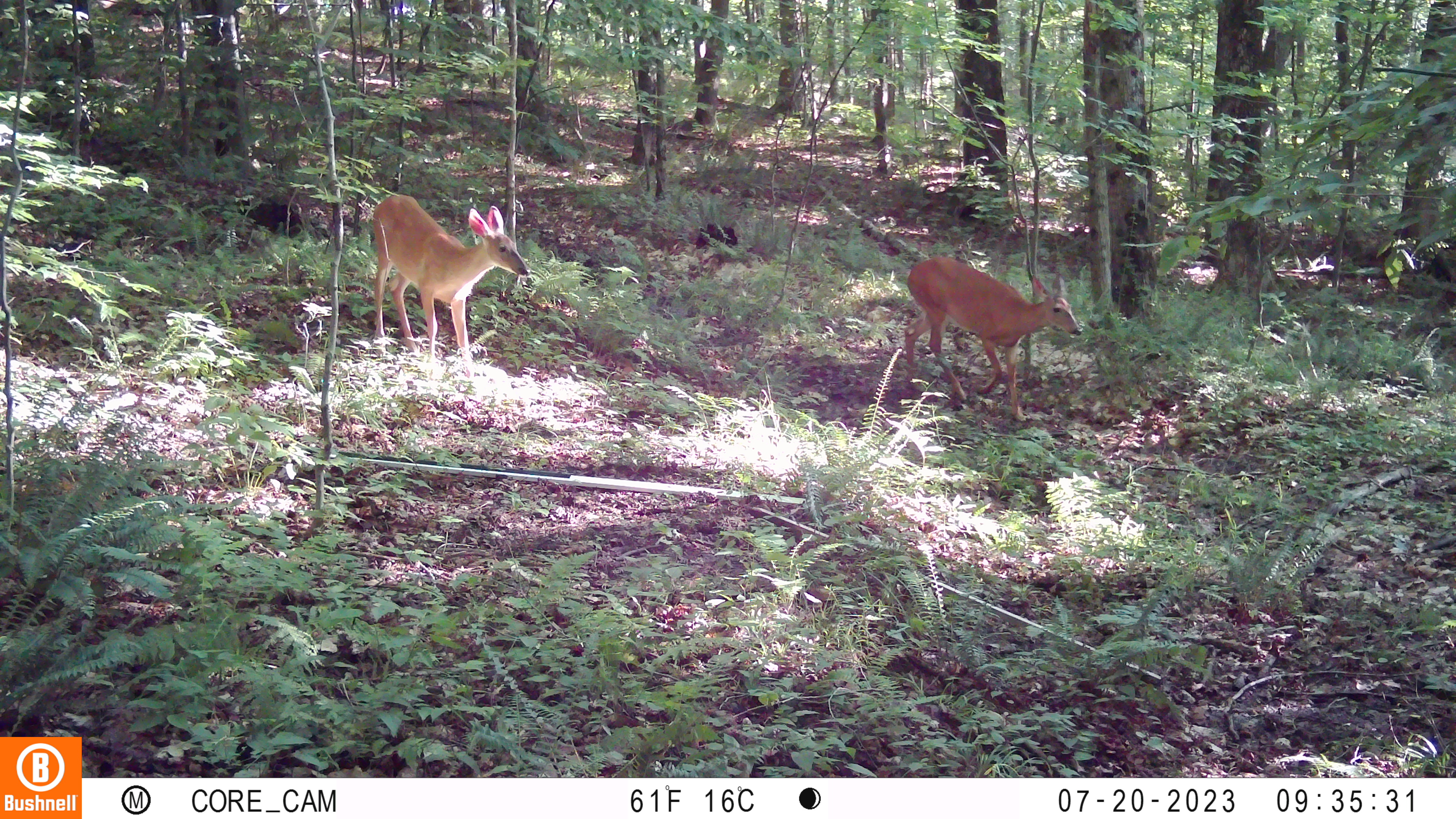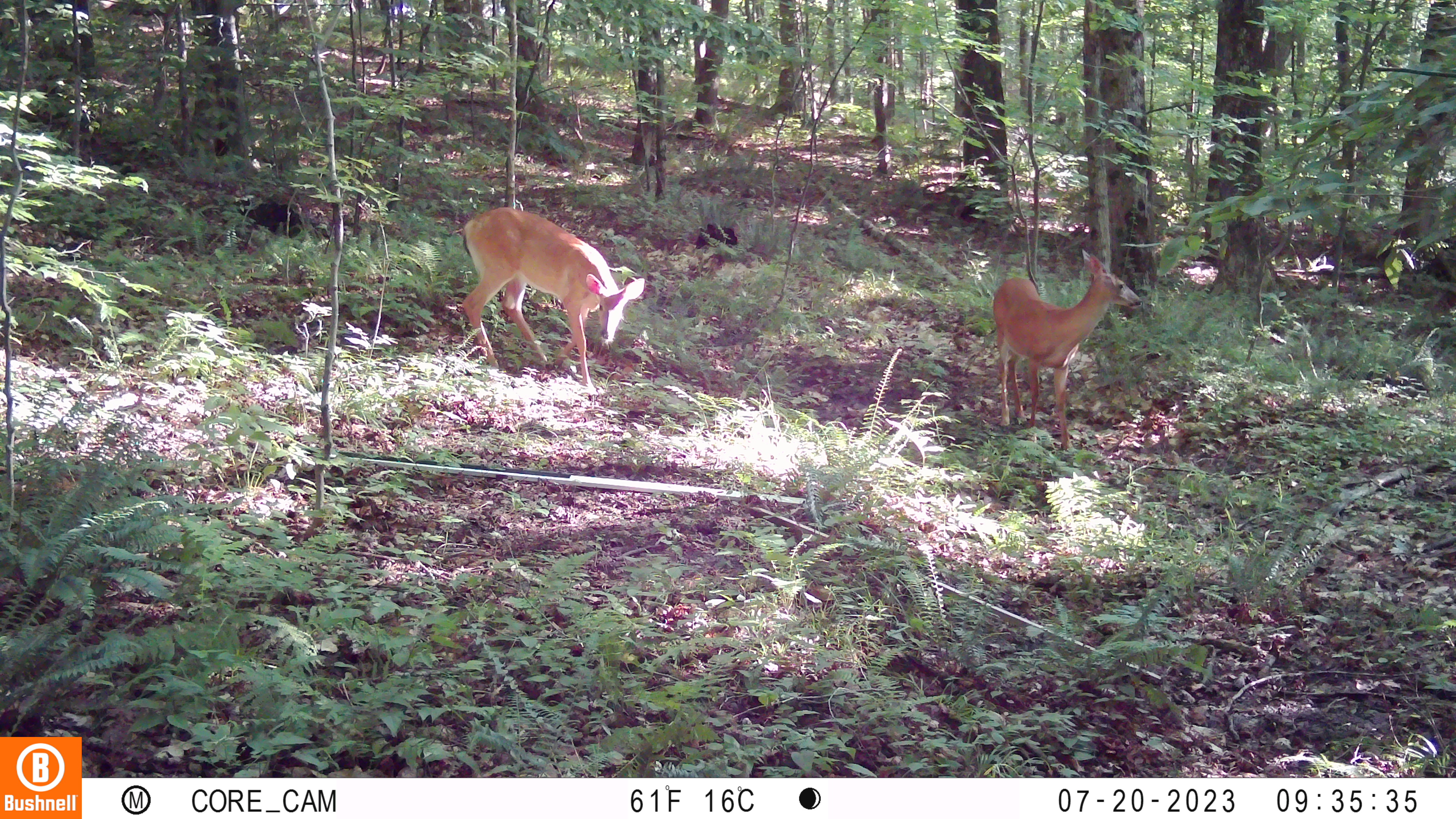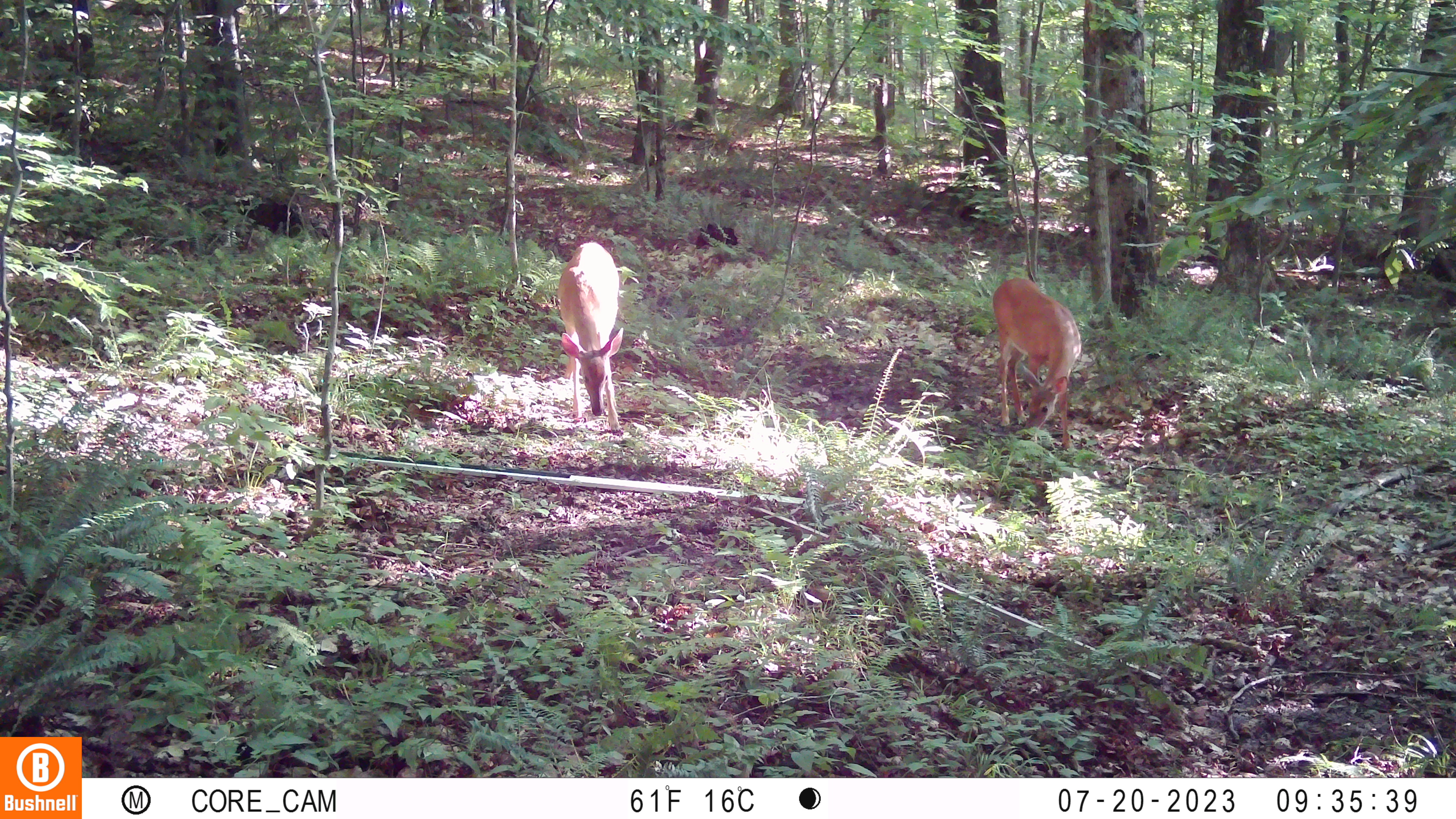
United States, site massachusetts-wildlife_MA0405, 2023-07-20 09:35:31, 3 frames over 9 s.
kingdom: Animalia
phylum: Chordata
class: Mammalia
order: Artiodactyla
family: Cervidae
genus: Odocoileus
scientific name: Odocoileus virginianus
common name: white-tailed deer